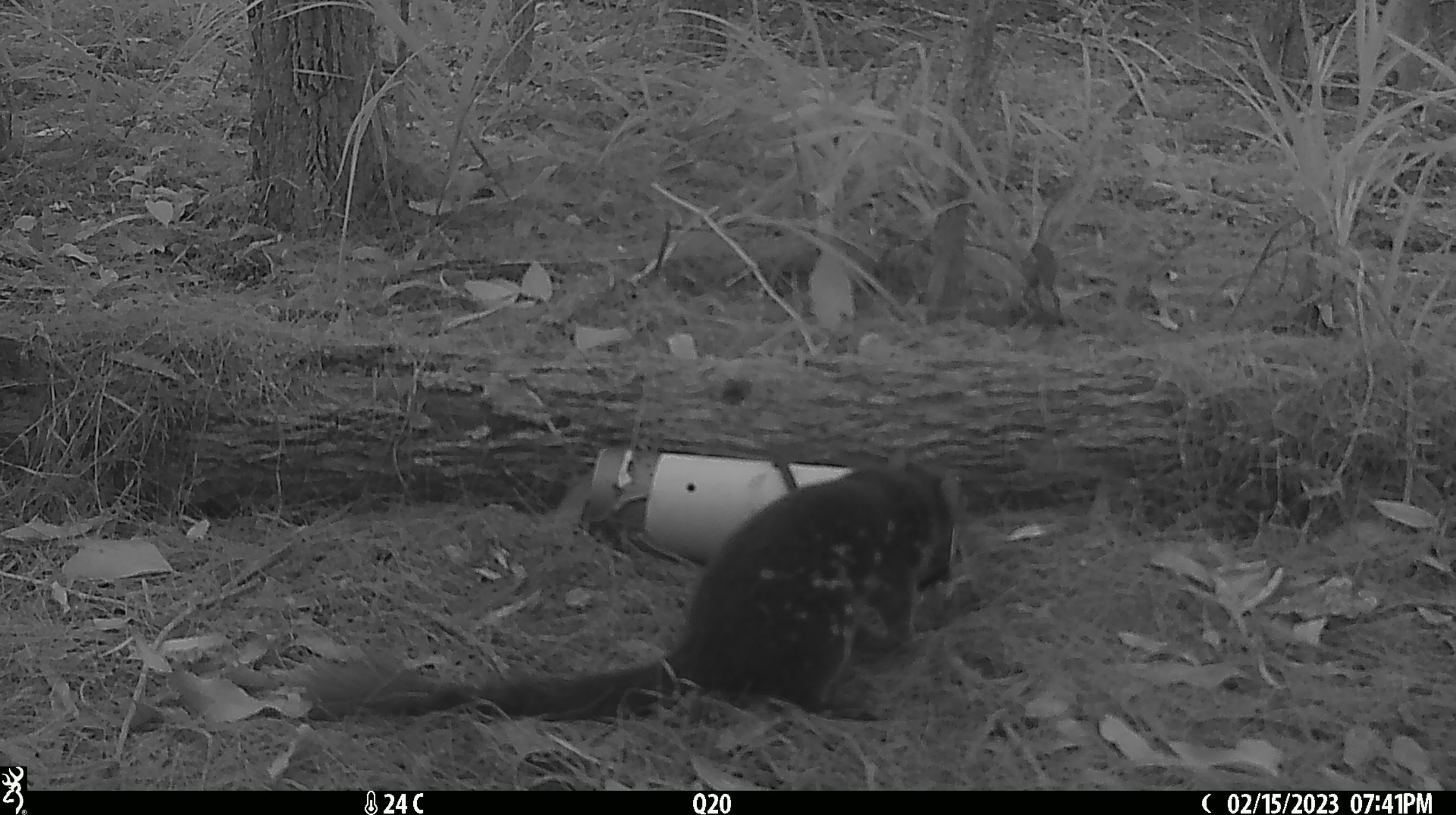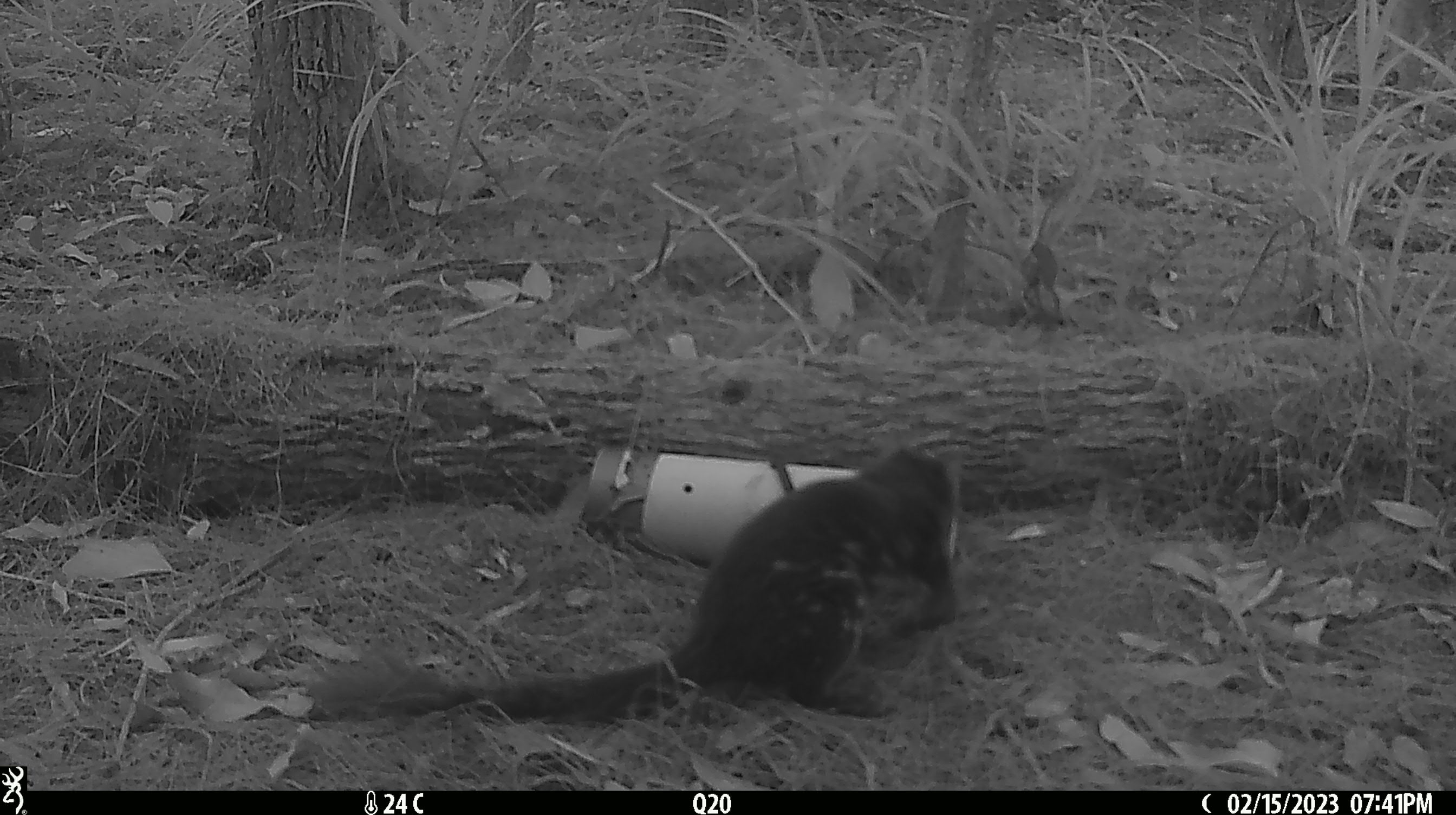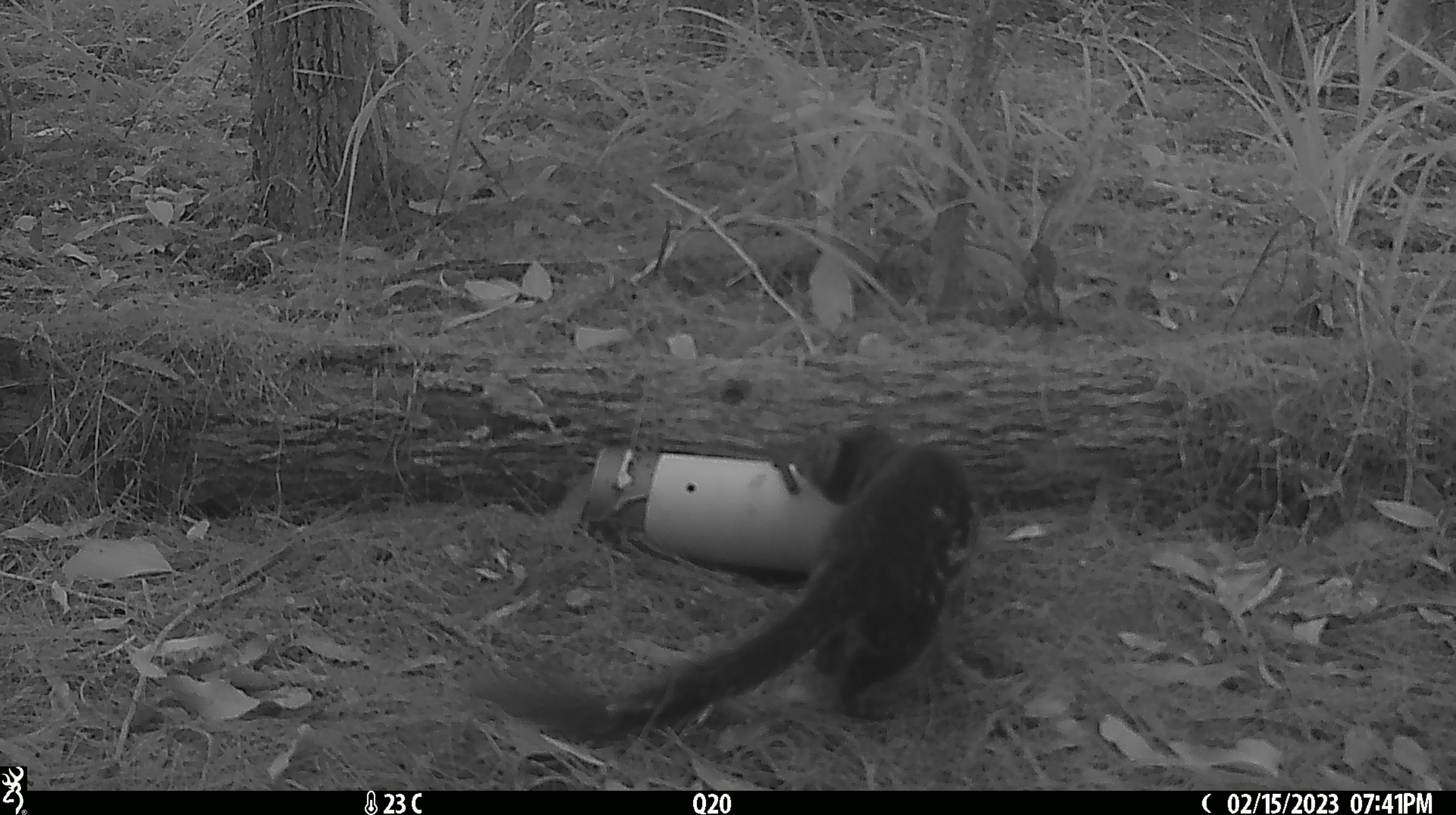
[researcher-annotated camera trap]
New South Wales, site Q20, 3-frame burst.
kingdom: Animalia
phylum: Chordata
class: Mammalia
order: Dasyuromorphia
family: Dasyuridae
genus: Dasyurus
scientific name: Dasyurus maculatus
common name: spotted-tailed quoll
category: quoll